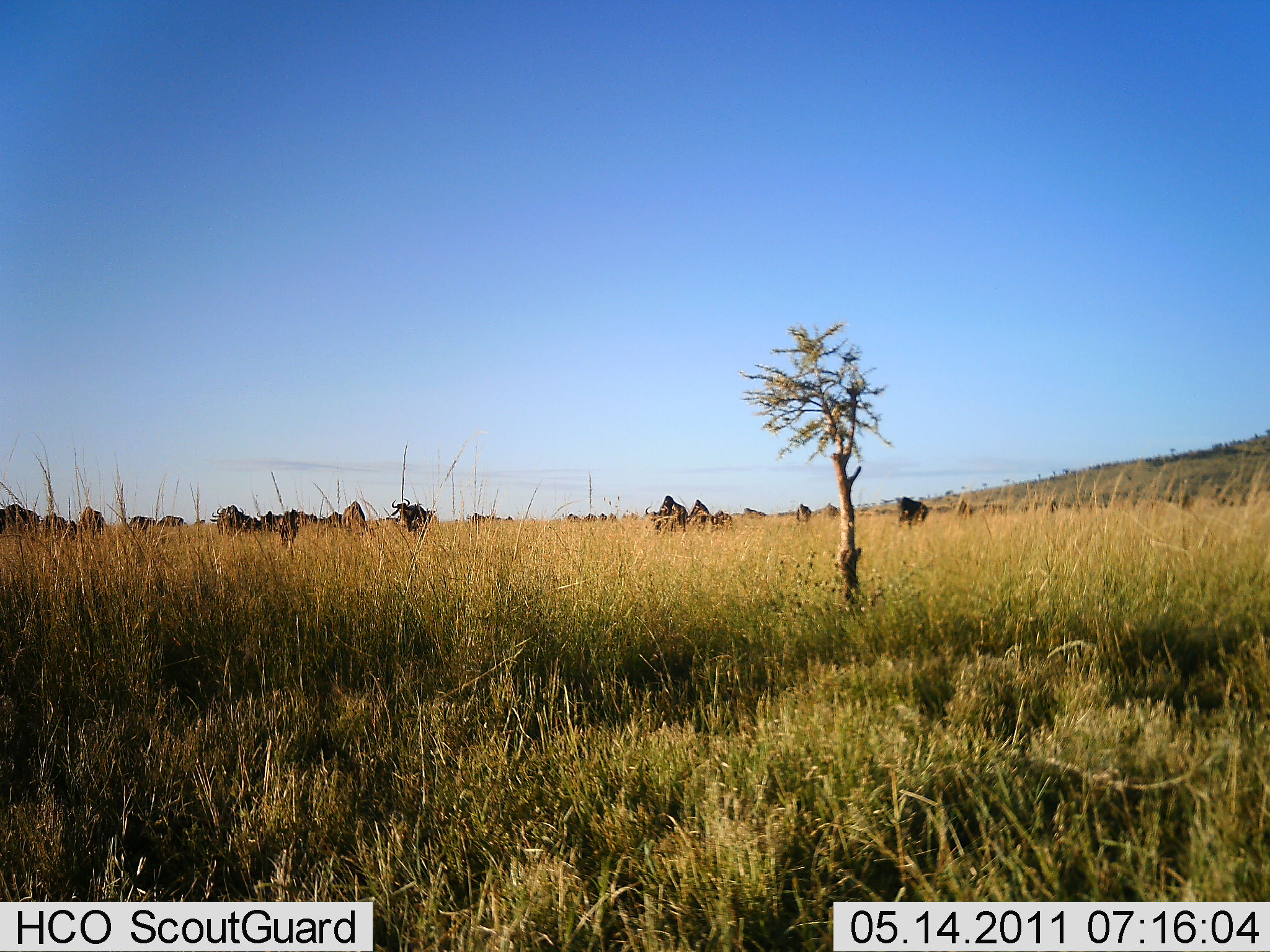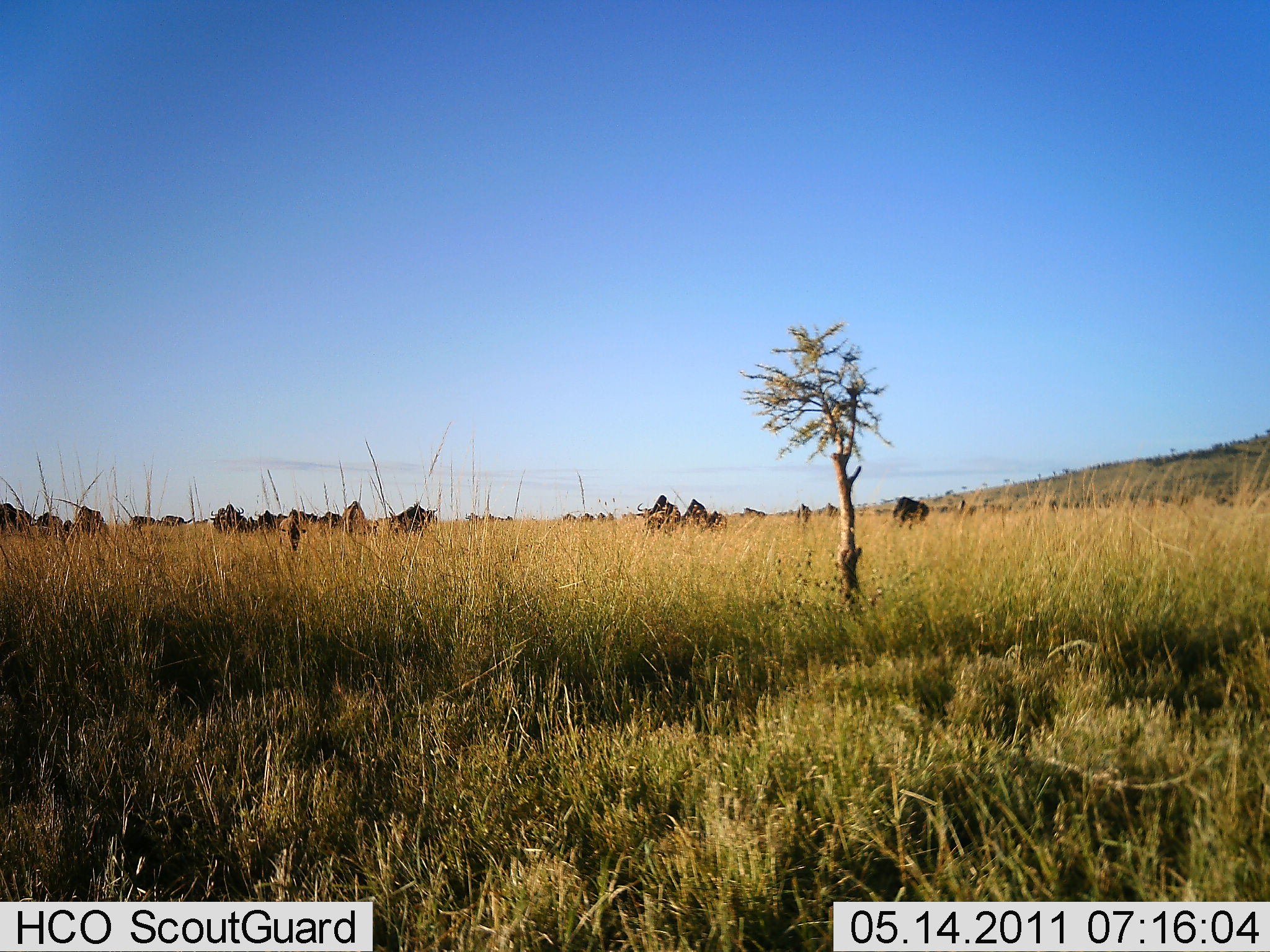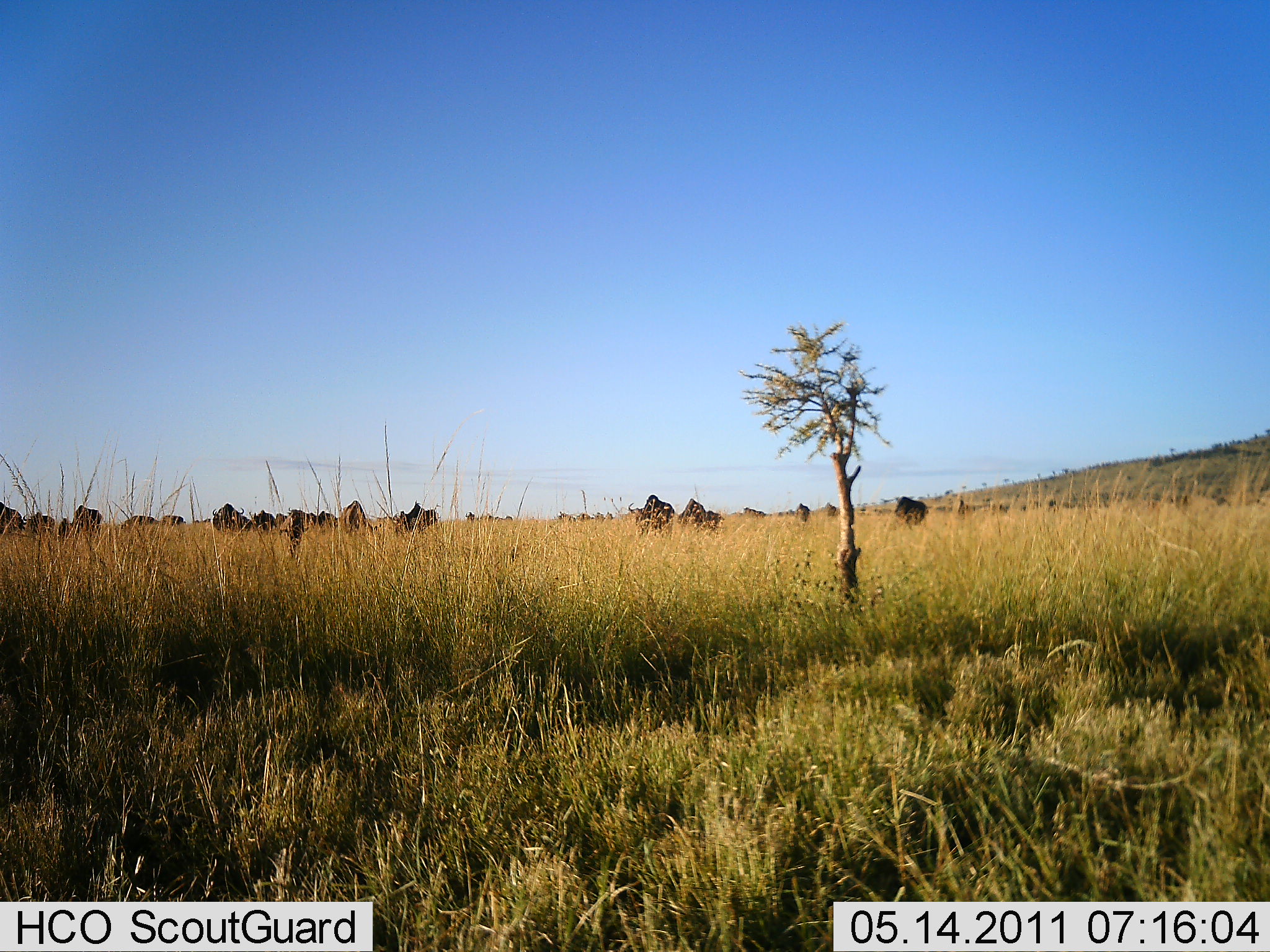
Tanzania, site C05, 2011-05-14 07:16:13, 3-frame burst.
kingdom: Animalia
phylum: Chordata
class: Mammalia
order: Artiodactyla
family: Bovidae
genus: Connochaetes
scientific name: Connochaetes taurinus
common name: blue wildebeest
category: wildebeest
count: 11-50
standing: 67%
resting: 0%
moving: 17%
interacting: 0%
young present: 0%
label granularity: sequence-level